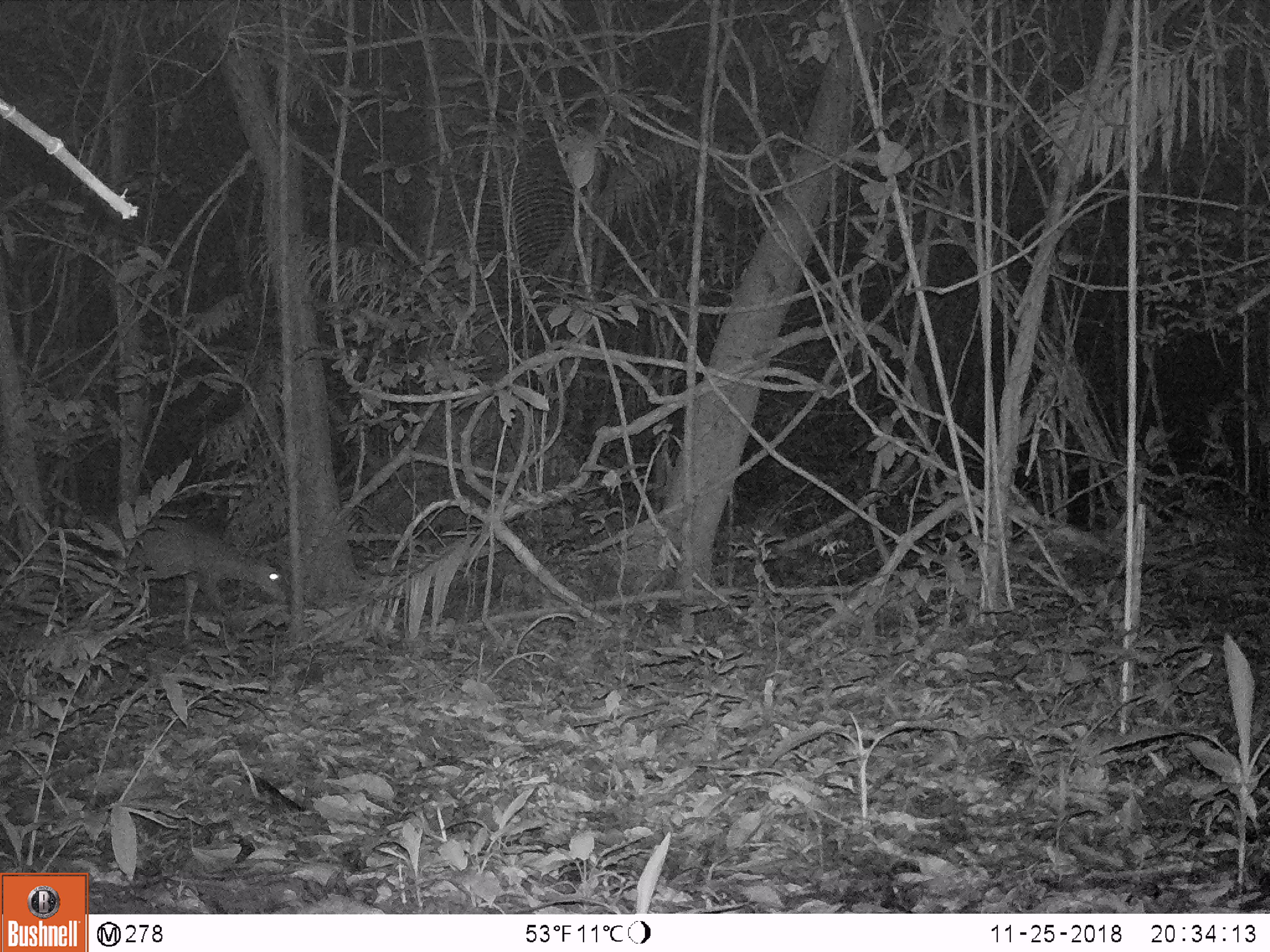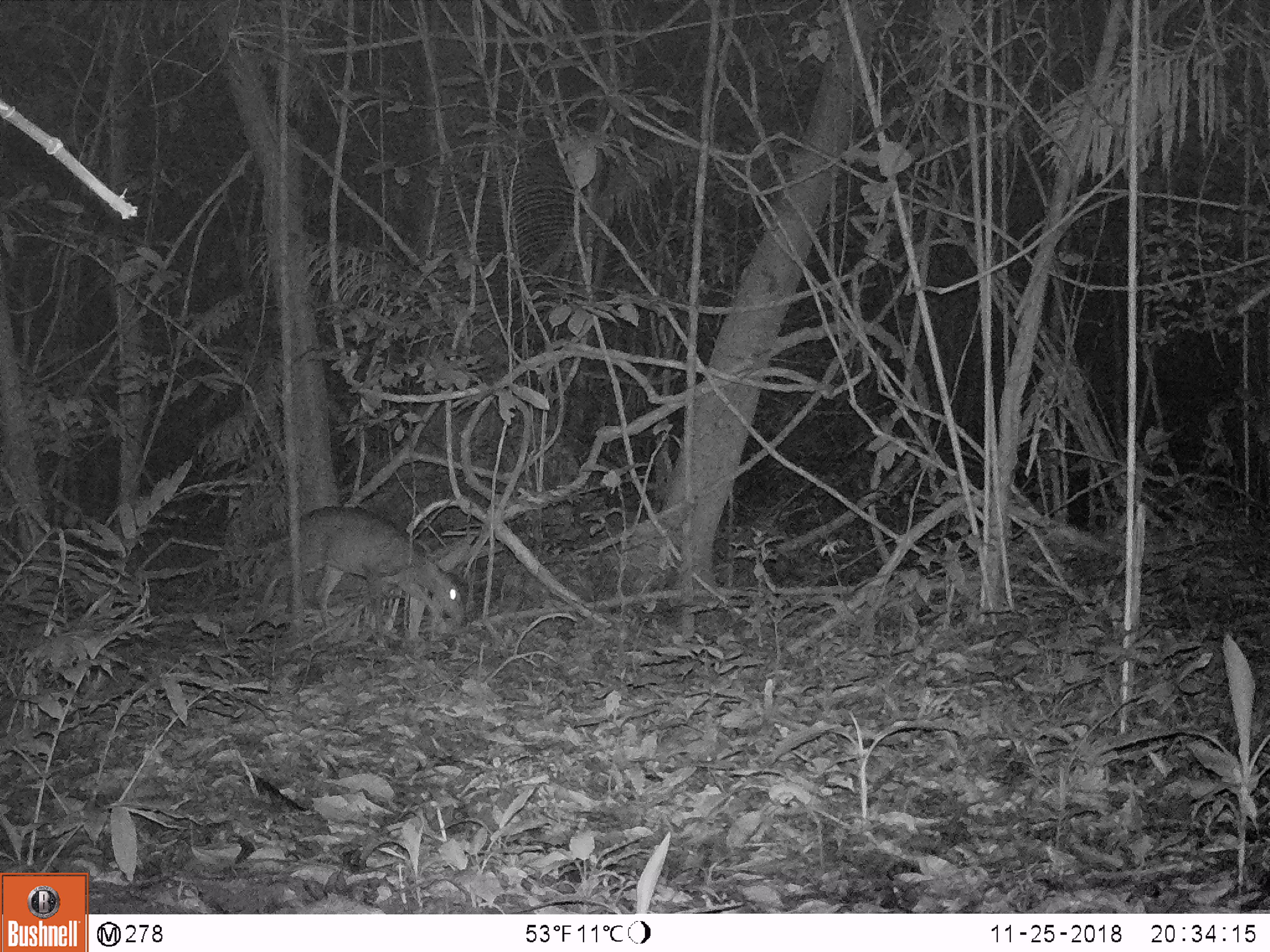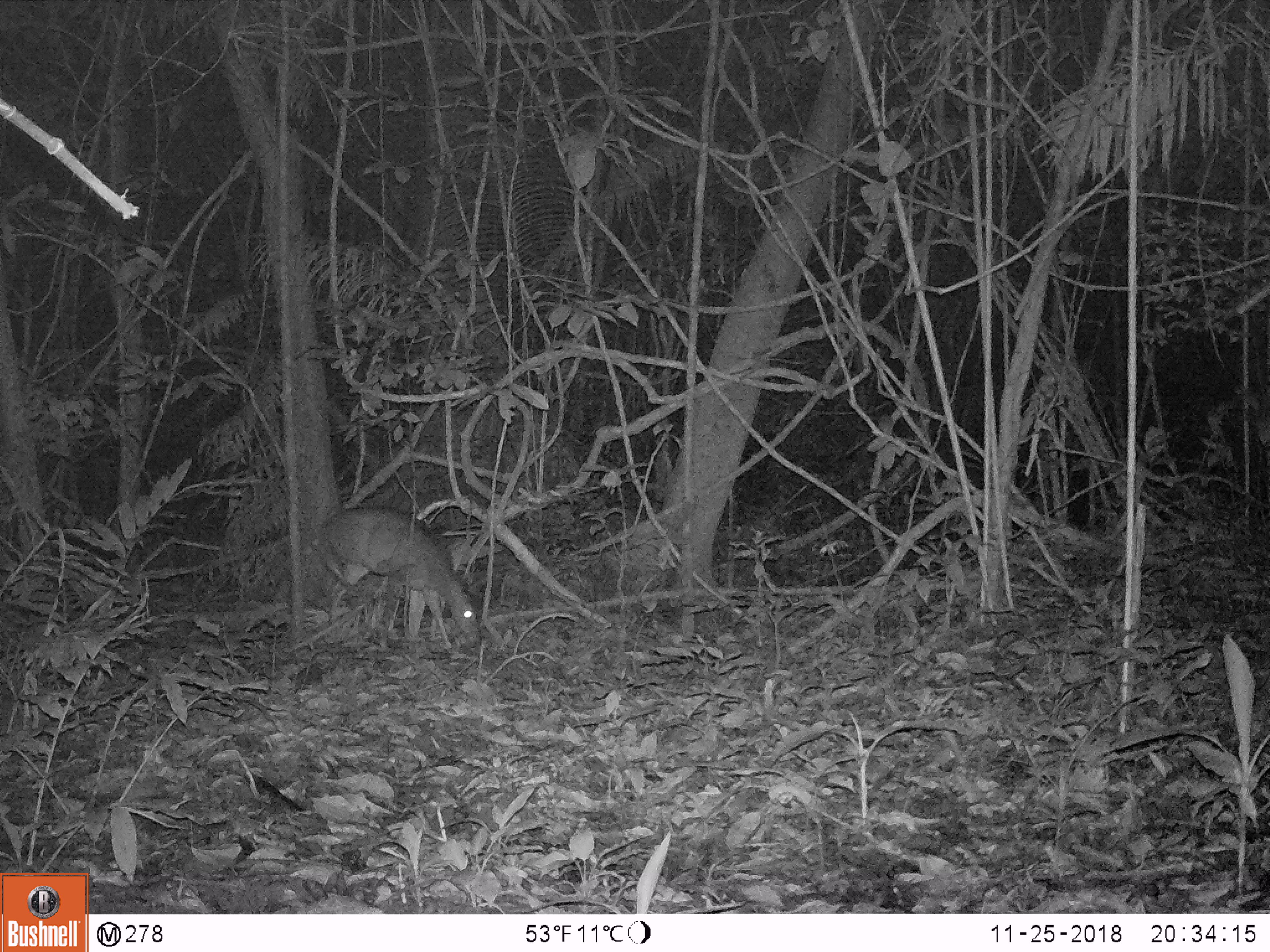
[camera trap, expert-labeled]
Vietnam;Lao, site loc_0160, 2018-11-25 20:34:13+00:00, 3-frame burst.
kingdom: Animalia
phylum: Chordata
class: Mammalia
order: Artiodactyla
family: Cervidae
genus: Muntiacus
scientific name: Muntiacus vuquangensis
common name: large-antlered muntjac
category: large antlered muntjac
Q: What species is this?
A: Large antlered muntjac (large-antlered muntjac) (Muntiacus vuquangensis).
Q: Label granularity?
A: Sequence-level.